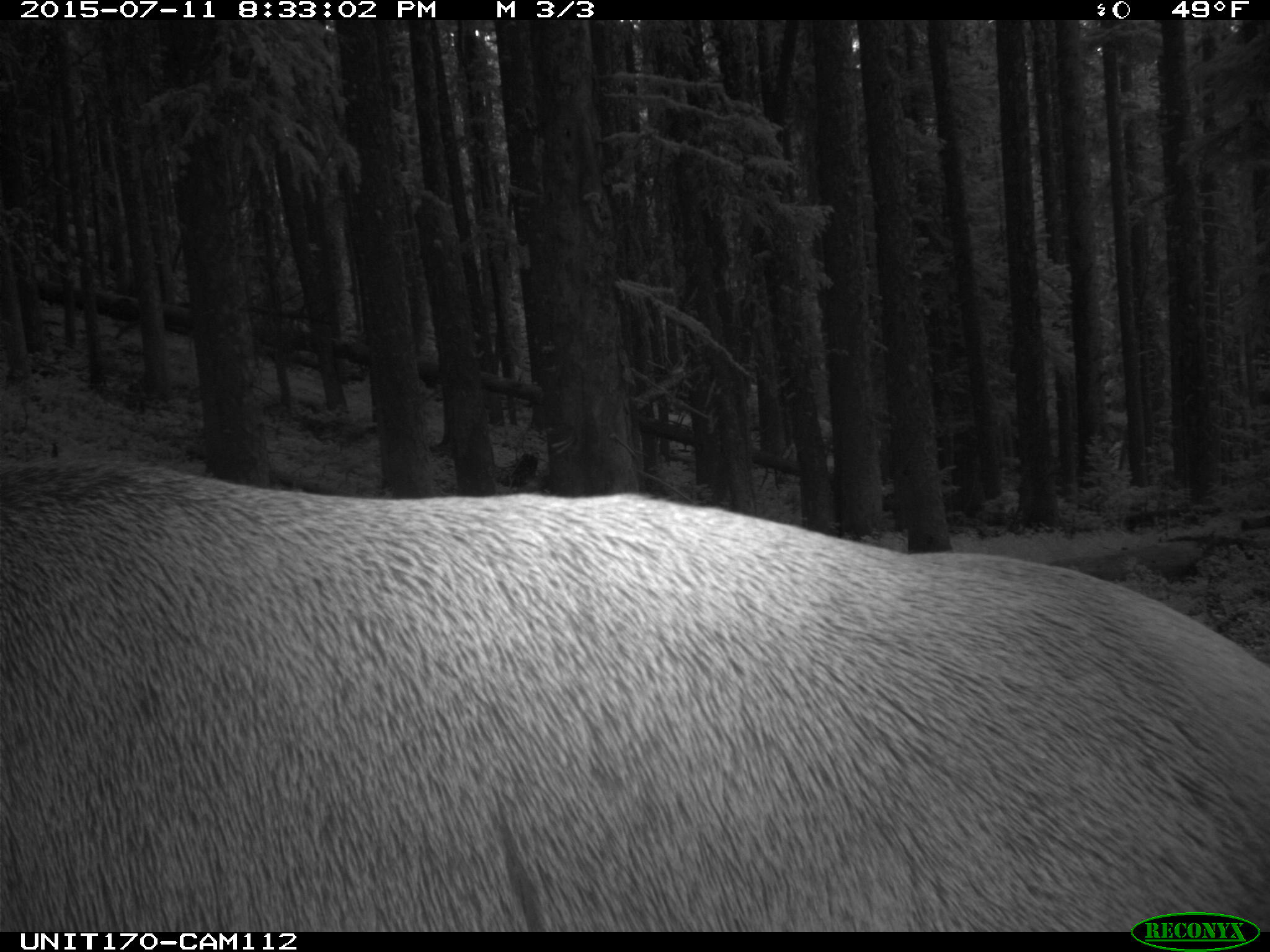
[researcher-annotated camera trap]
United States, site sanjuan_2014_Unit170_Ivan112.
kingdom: Animalia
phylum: Chordata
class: Mammalia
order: Artiodactyla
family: Cervidae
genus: Cervus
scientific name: Cervus elaphus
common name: red deer